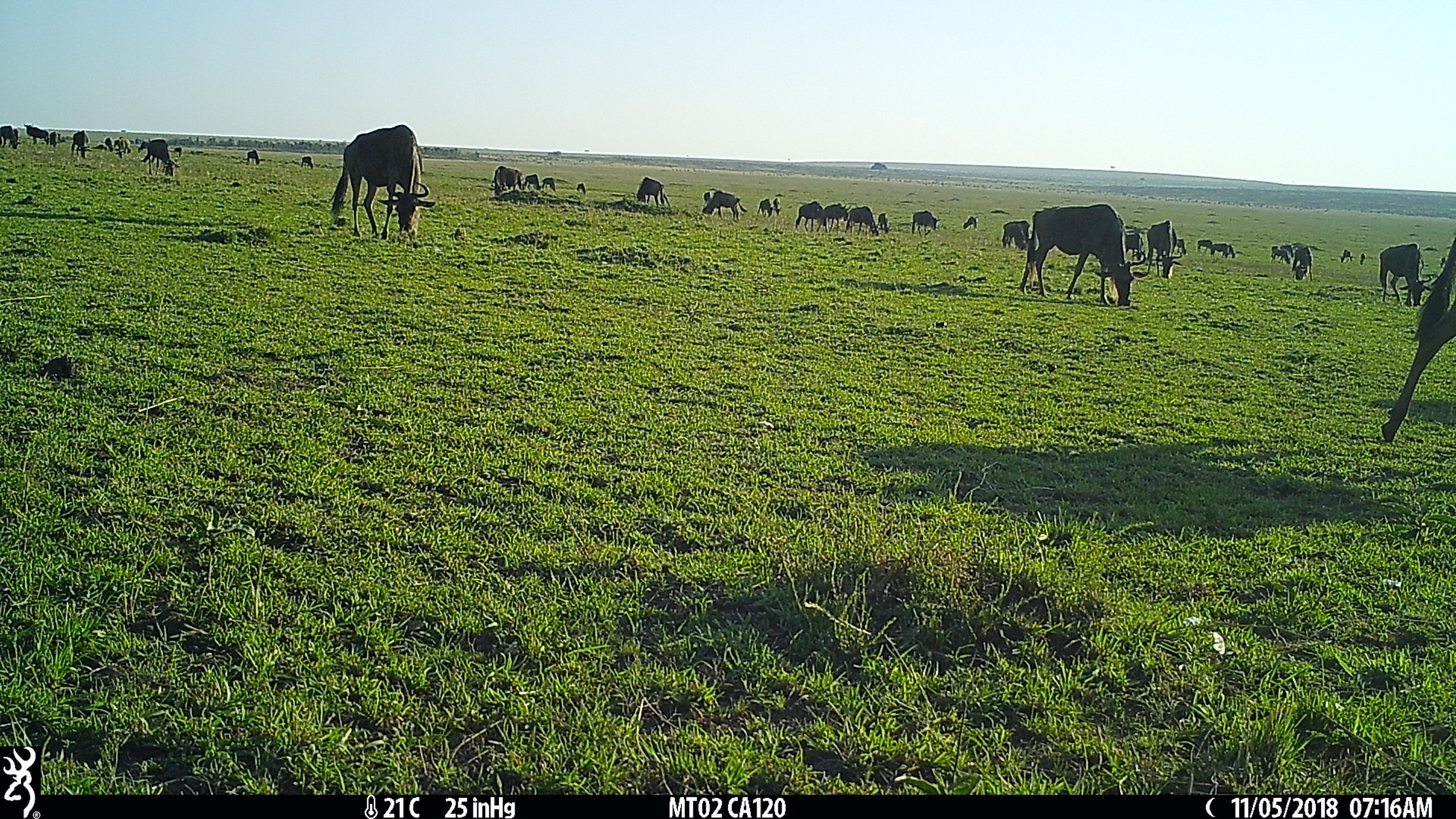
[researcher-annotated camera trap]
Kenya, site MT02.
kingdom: Animalia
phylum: Chordata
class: Mammalia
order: Artiodactyla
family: Bovidae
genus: Connochaetes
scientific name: Connochaetes taurinus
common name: blue wildebeest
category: wildebeest